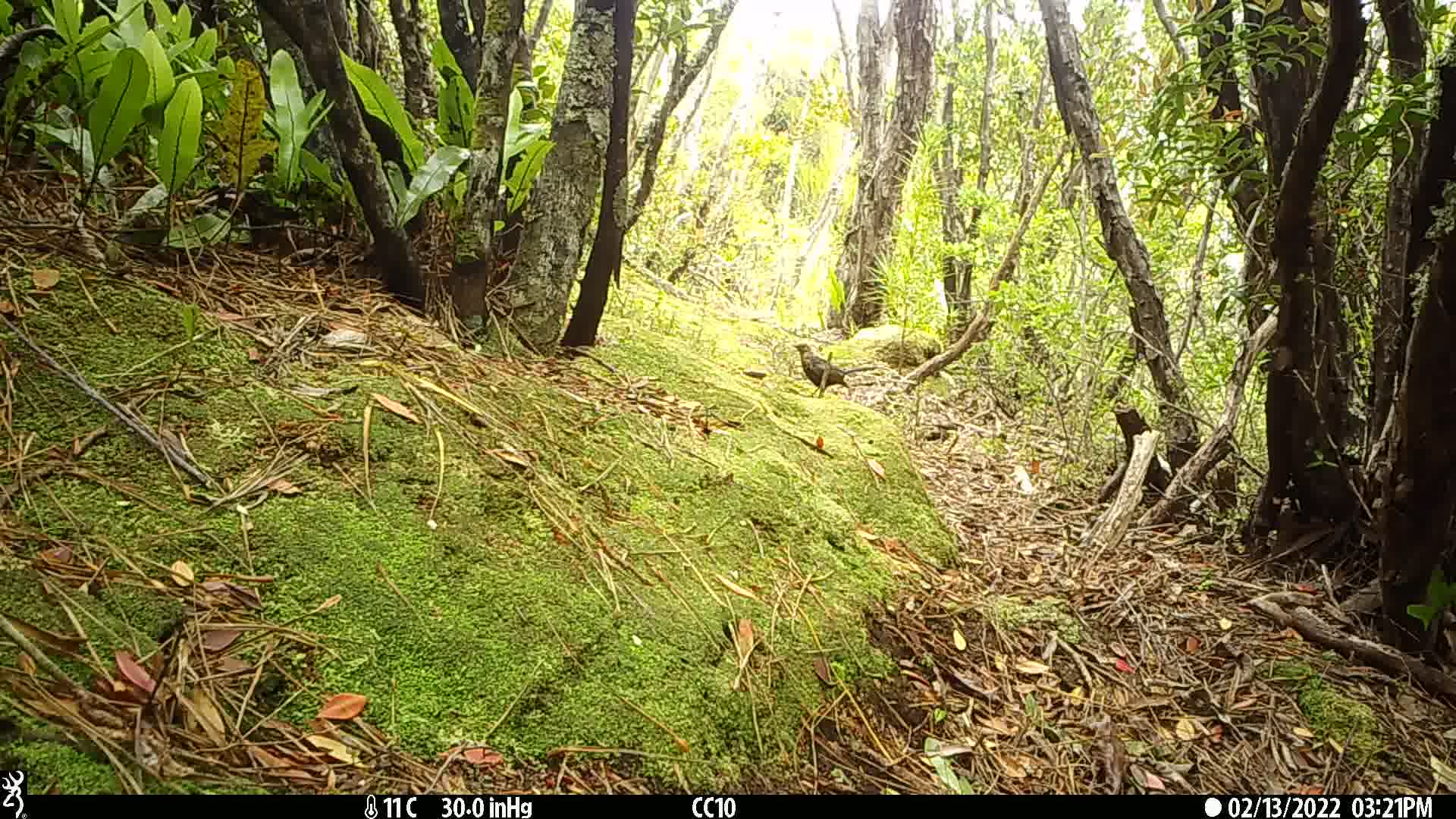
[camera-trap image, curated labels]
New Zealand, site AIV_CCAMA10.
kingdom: Animalia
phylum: Chordata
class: Aves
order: Passeriformes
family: Turdidae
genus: Turdus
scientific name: Turdus merula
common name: eurasian blackbird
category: blackbird